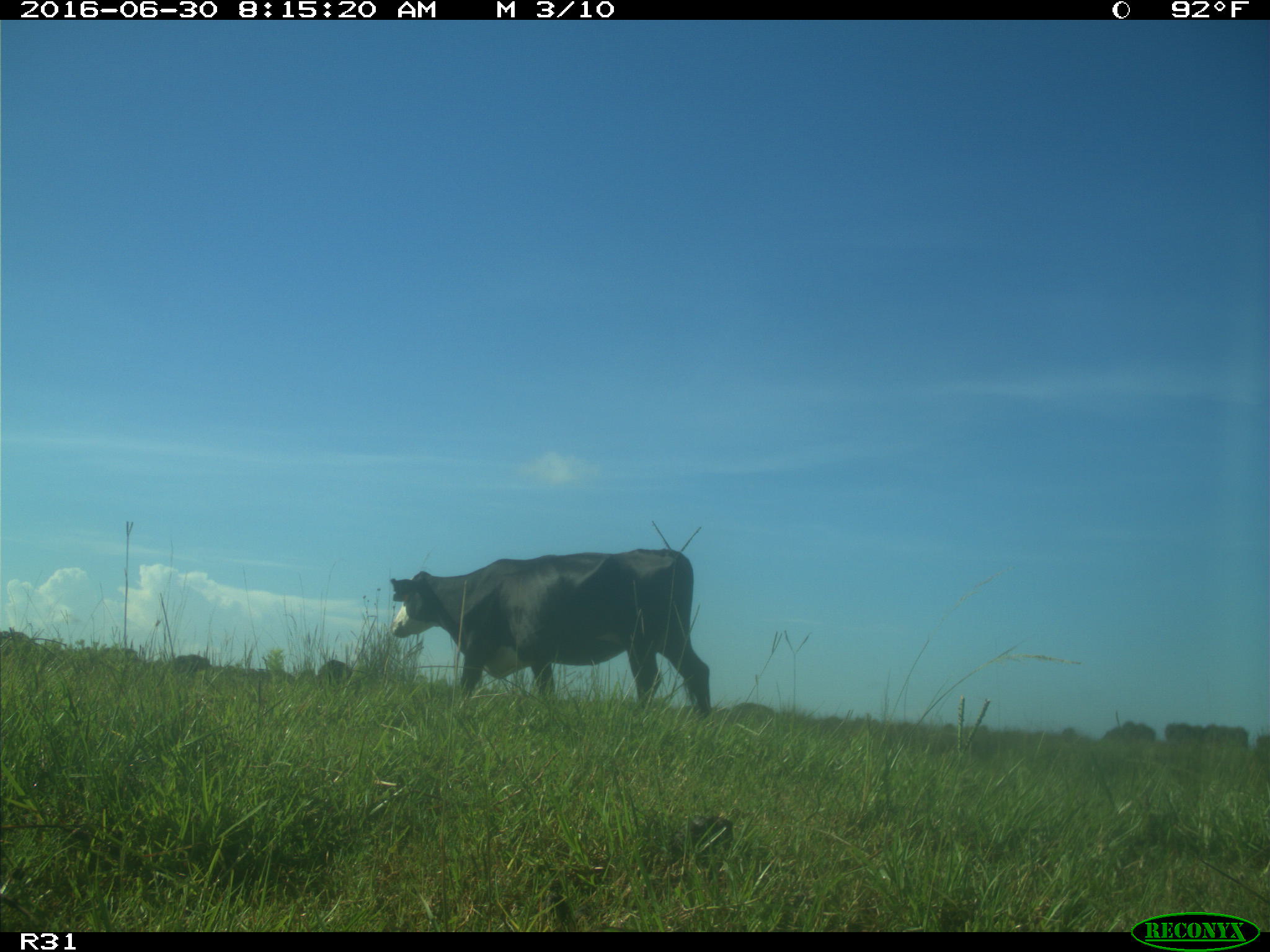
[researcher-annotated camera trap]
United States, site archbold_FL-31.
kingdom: Animalia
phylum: Chordata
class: Mammalia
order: Artiodactyla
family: Bovidae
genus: Bos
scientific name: Bos taurus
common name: domestic cow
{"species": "Bos taurus (domestic cow)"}